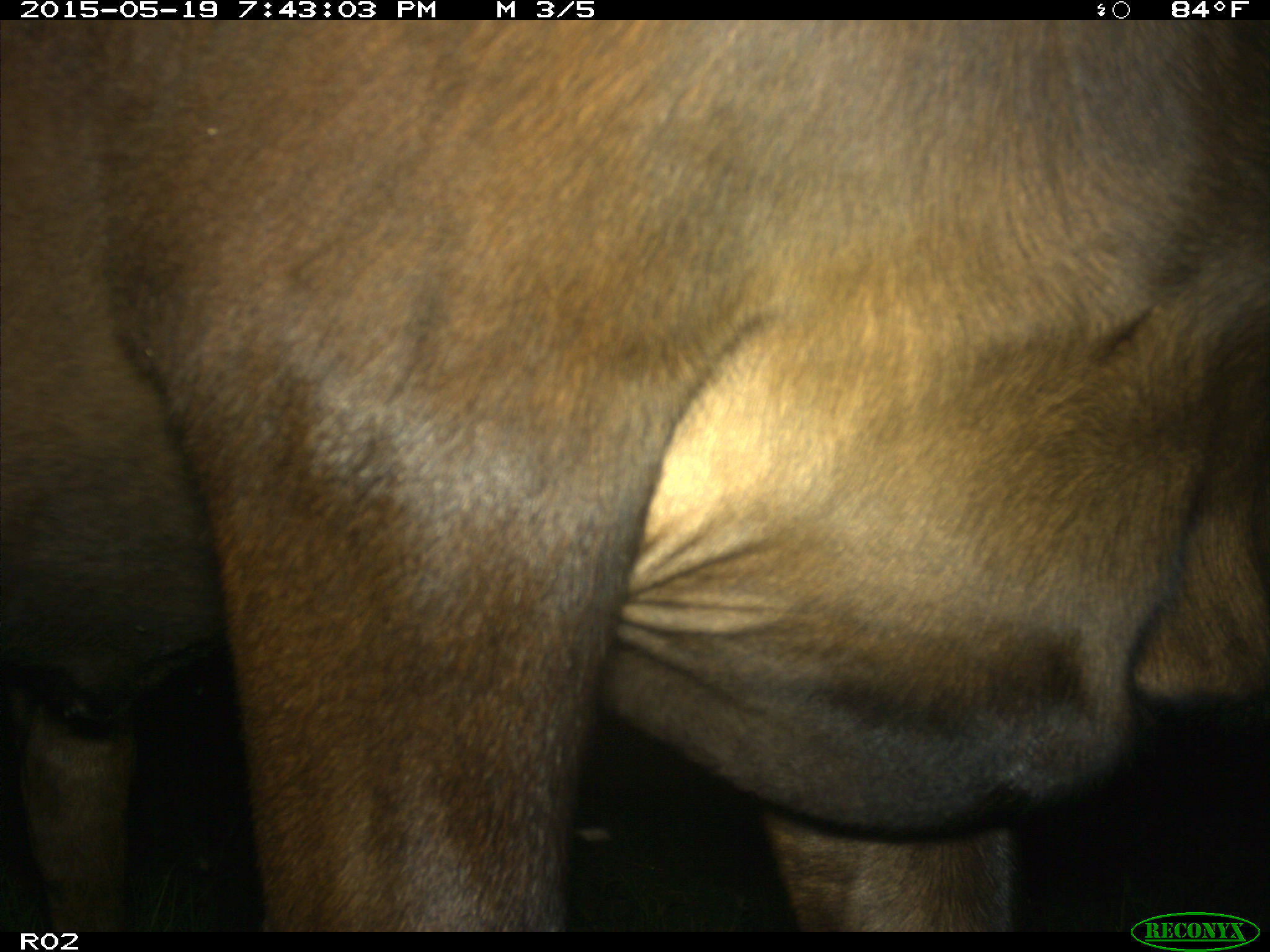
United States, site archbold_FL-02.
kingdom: Animalia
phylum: Chordata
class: Mammalia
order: Artiodactyla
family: Bovidae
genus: Bos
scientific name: Bos taurus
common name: domestic cow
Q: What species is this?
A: Bos taurus (domestic cow).